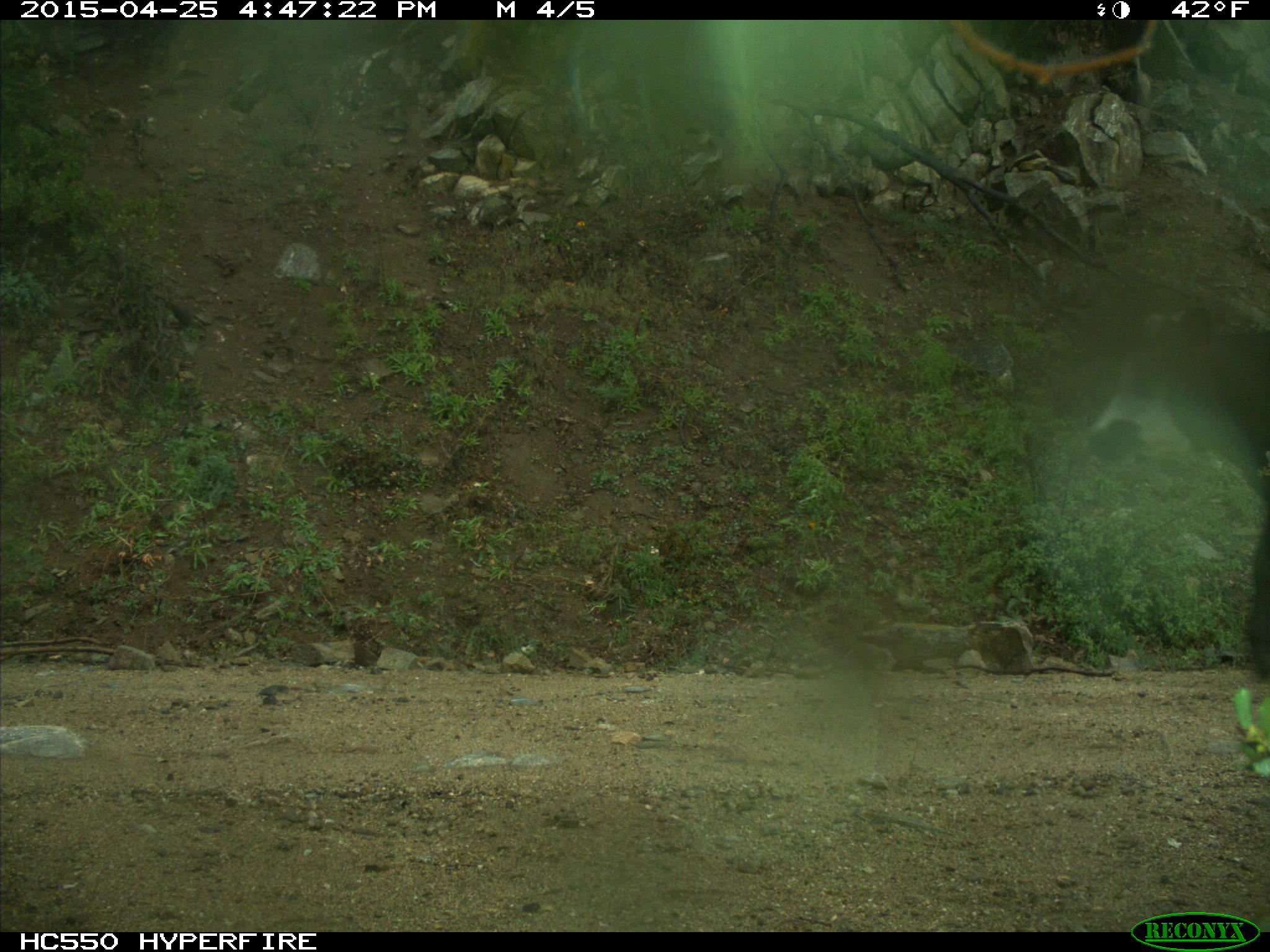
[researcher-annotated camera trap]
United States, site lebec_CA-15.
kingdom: Animalia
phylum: Chordata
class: Mammalia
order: Artiodactyla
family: Bovidae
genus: Bos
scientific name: Bos taurus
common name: domestic cow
Bos taurus (domestic cow).